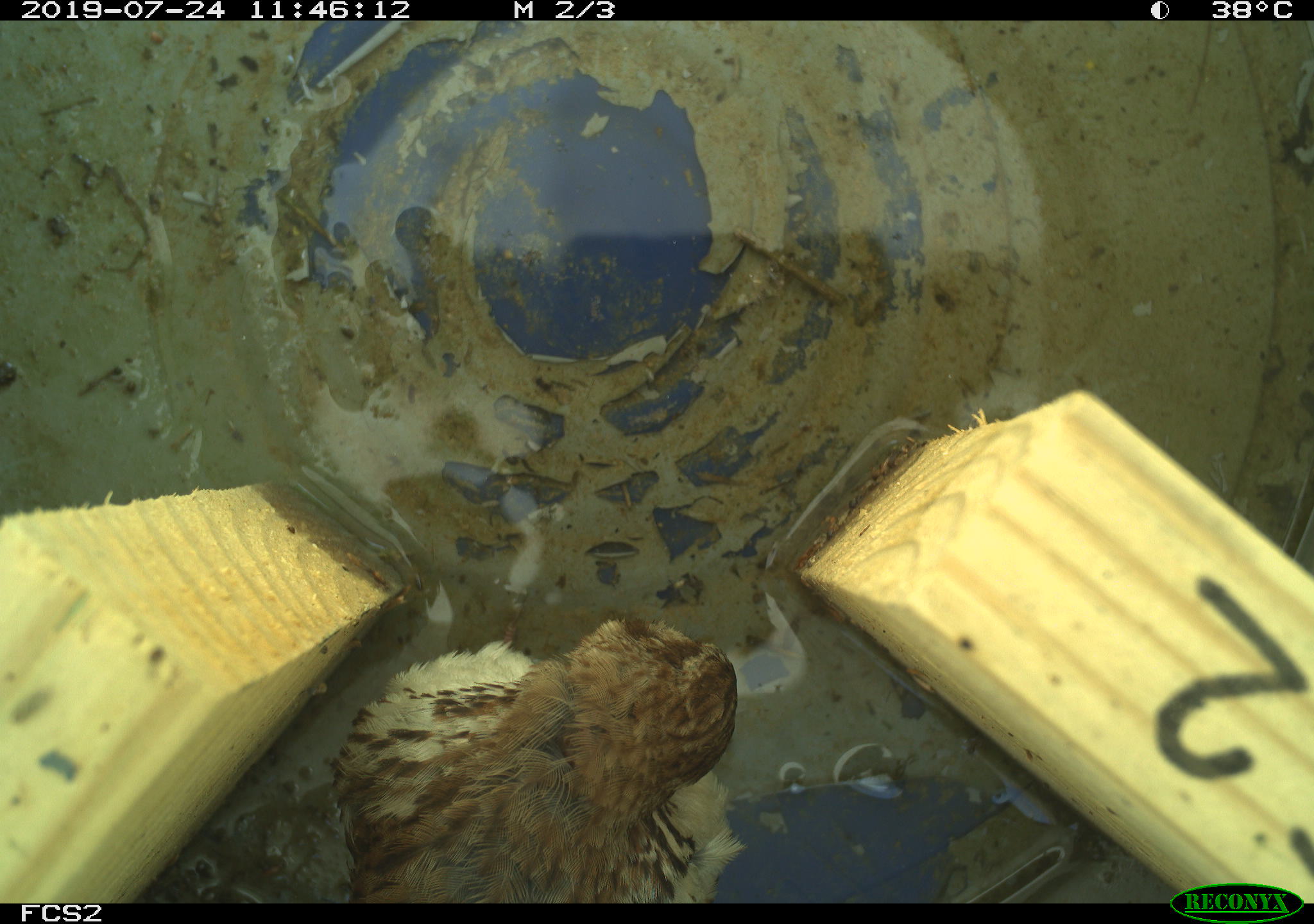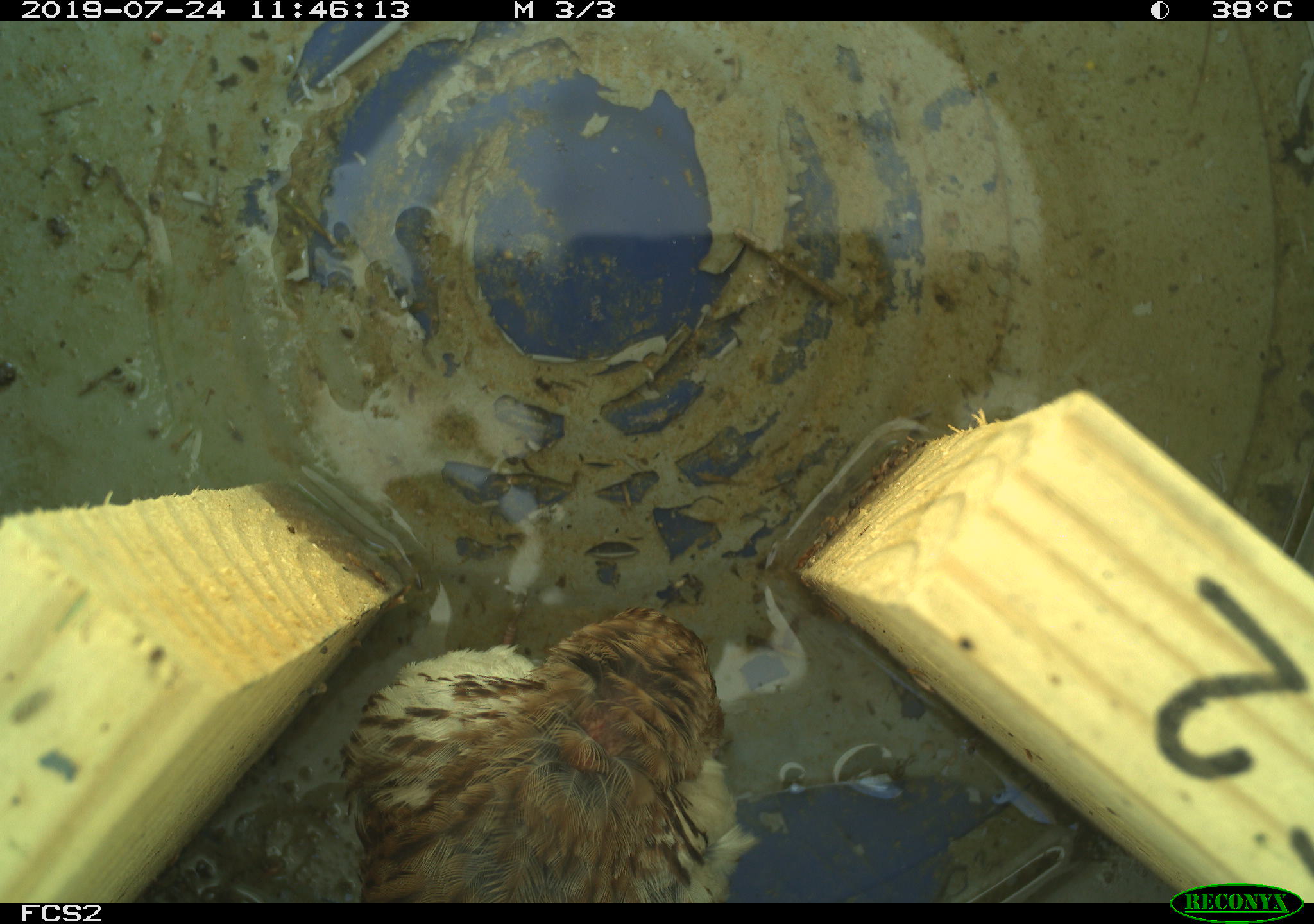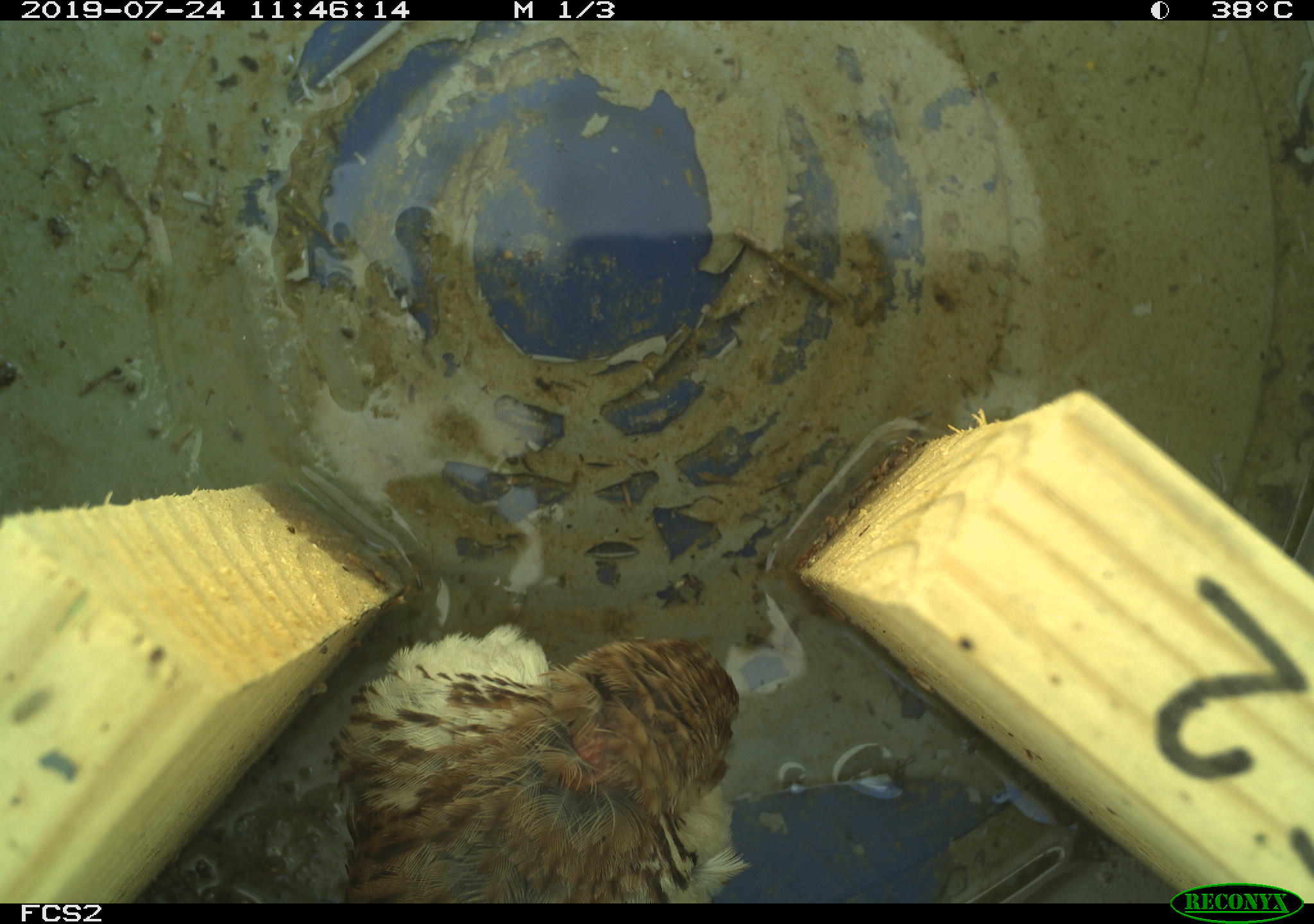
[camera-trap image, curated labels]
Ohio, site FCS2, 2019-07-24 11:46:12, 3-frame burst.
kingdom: Animalia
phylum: Chordata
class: Aves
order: Passeriformes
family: Passerellidae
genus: Melospiza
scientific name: Melospiza melodia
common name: song sparrow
Song sparrow (Melospiza melodia).